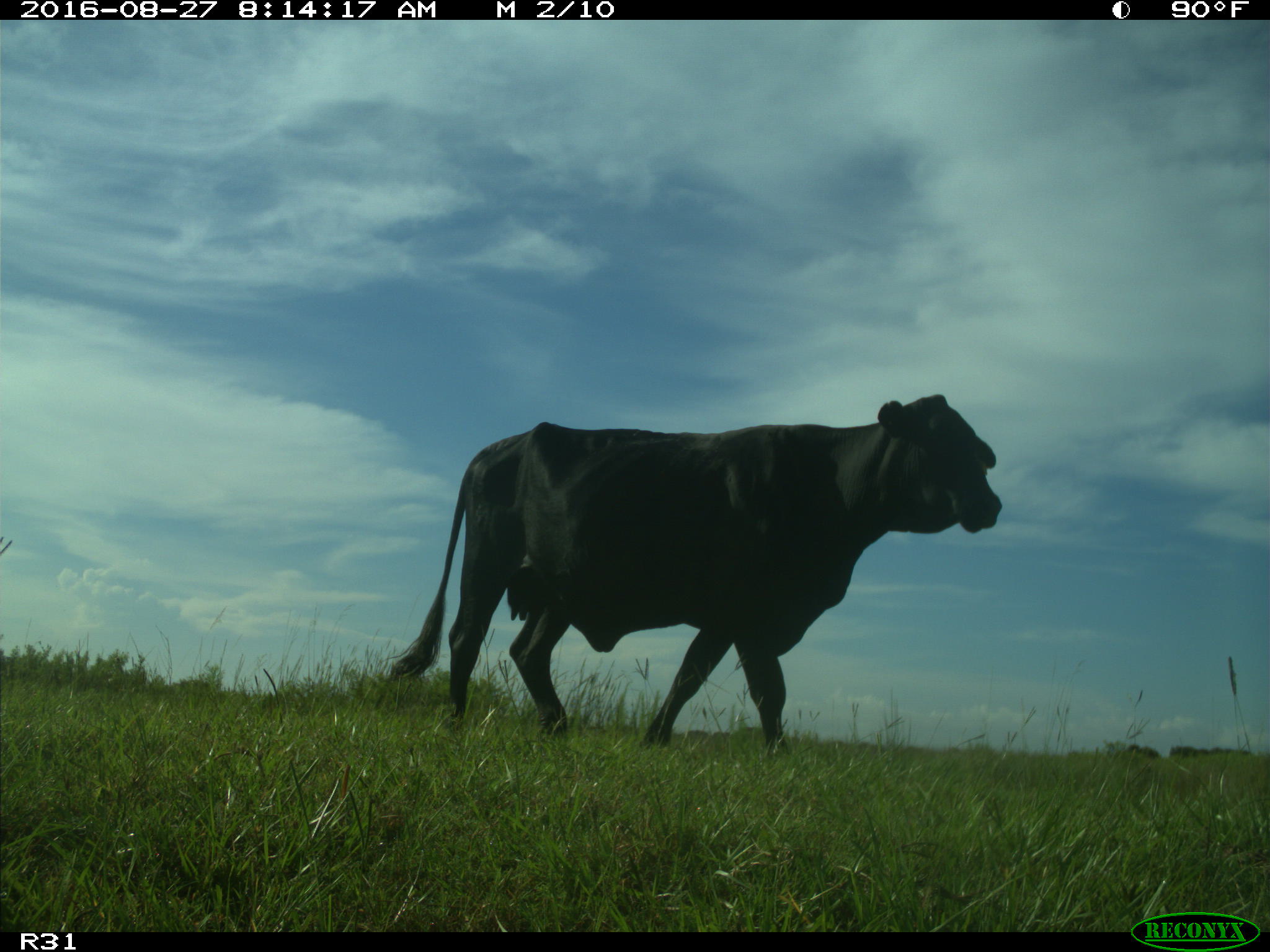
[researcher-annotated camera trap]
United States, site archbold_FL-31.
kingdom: Animalia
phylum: Chordata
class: Mammalia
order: Artiodactyla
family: Bovidae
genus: Bos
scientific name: Bos taurus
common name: domestic cow